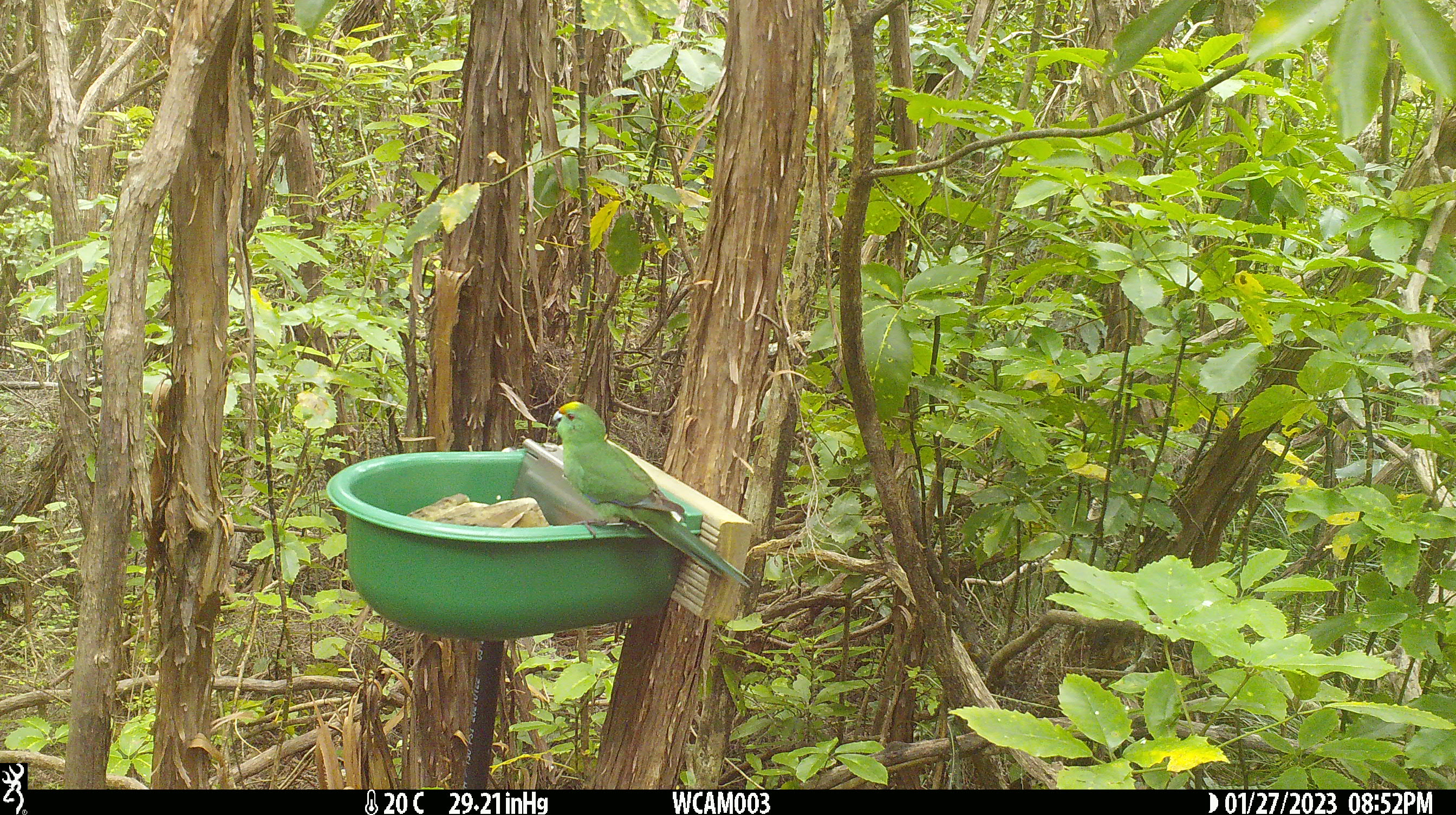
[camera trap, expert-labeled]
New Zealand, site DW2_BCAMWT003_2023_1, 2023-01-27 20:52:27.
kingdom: Animalia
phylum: Chordata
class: Aves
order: Psittaciformes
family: Psittaculidae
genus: Cyanoramphus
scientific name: Cyanoramphus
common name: parakeet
Parakeet (Cyanoramphus).